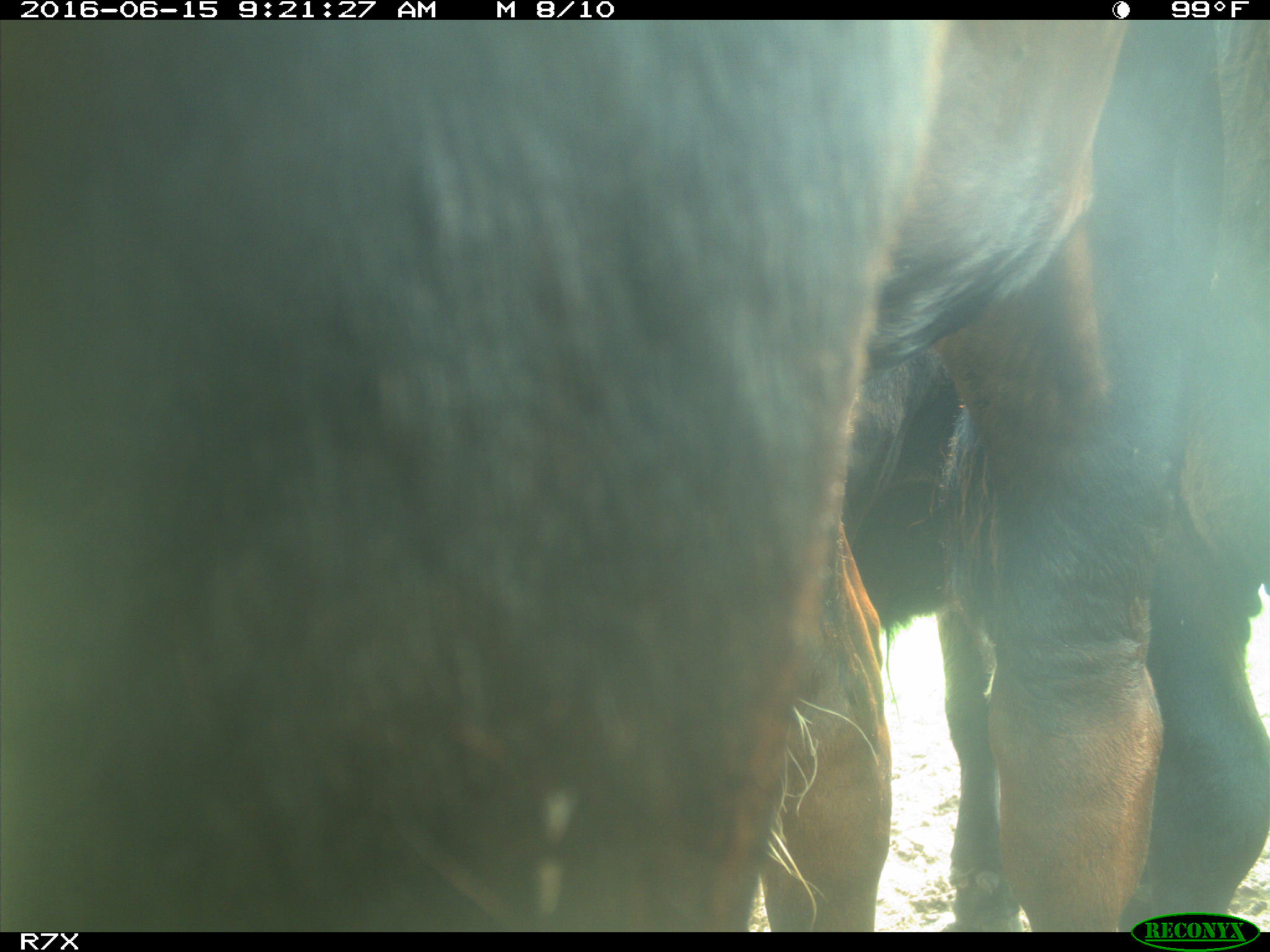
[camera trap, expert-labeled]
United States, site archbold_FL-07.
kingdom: Animalia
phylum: Chordata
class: Mammalia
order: Artiodactyla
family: Bovidae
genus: Bos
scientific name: Bos taurus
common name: domestic cow